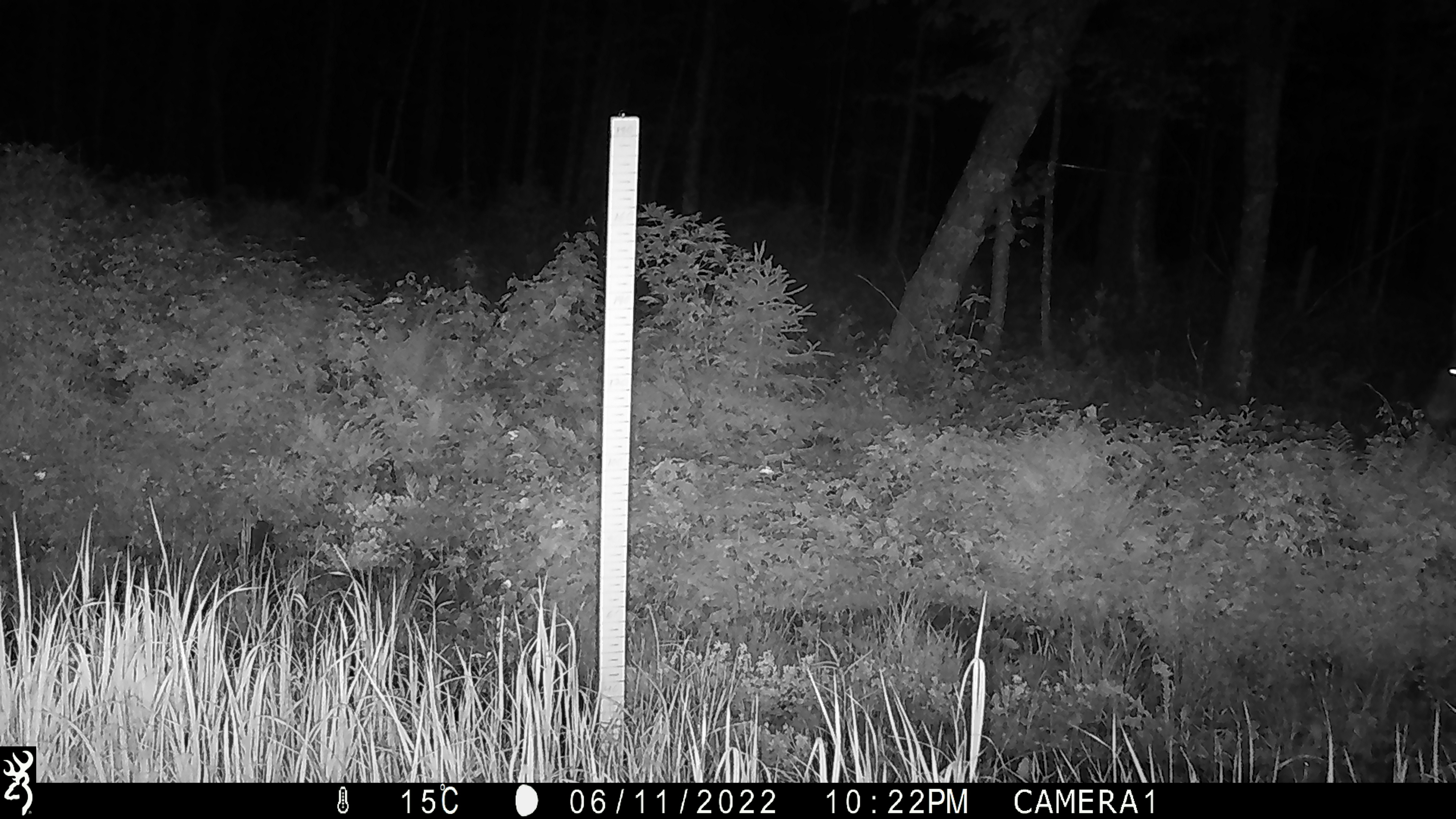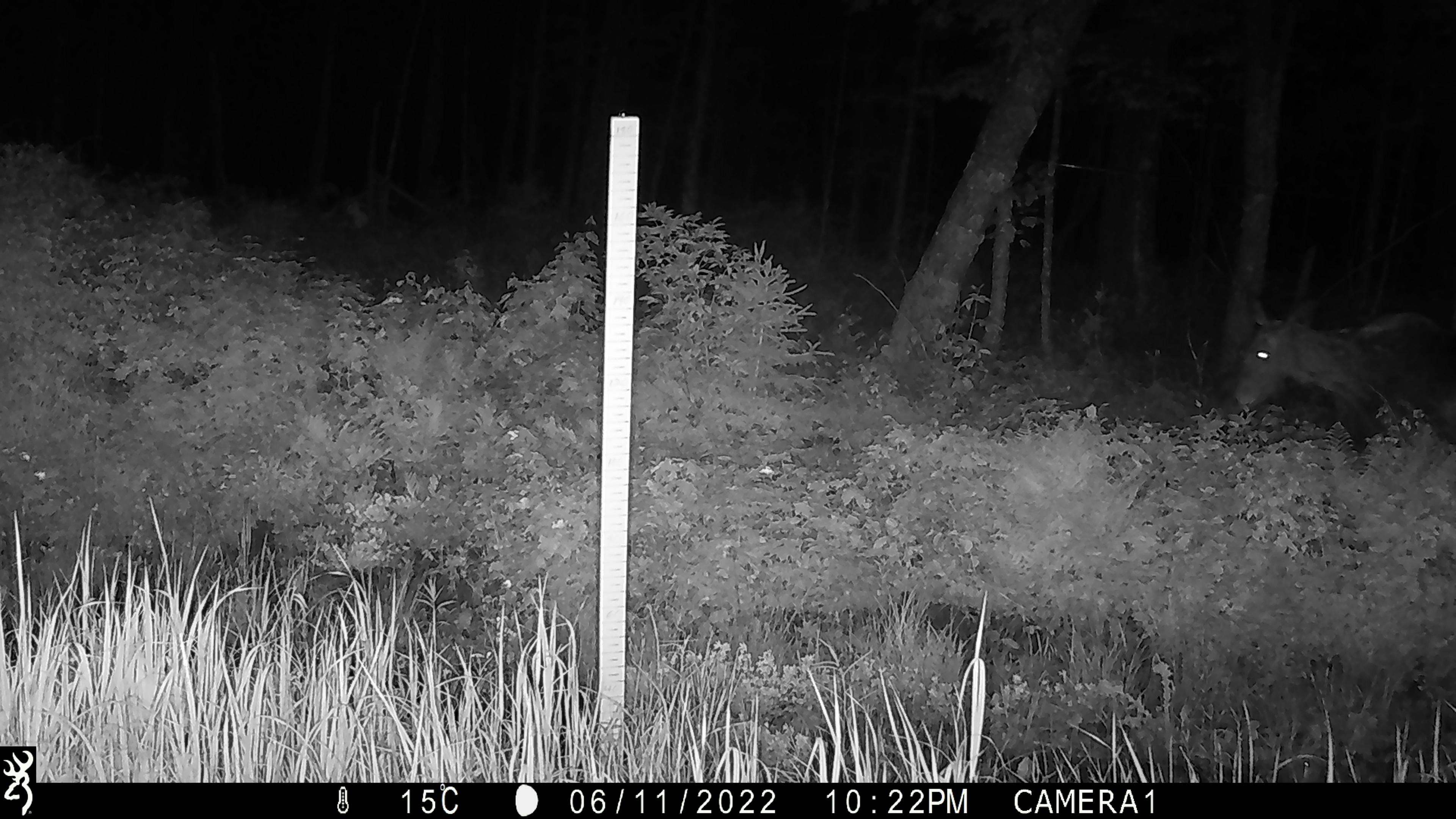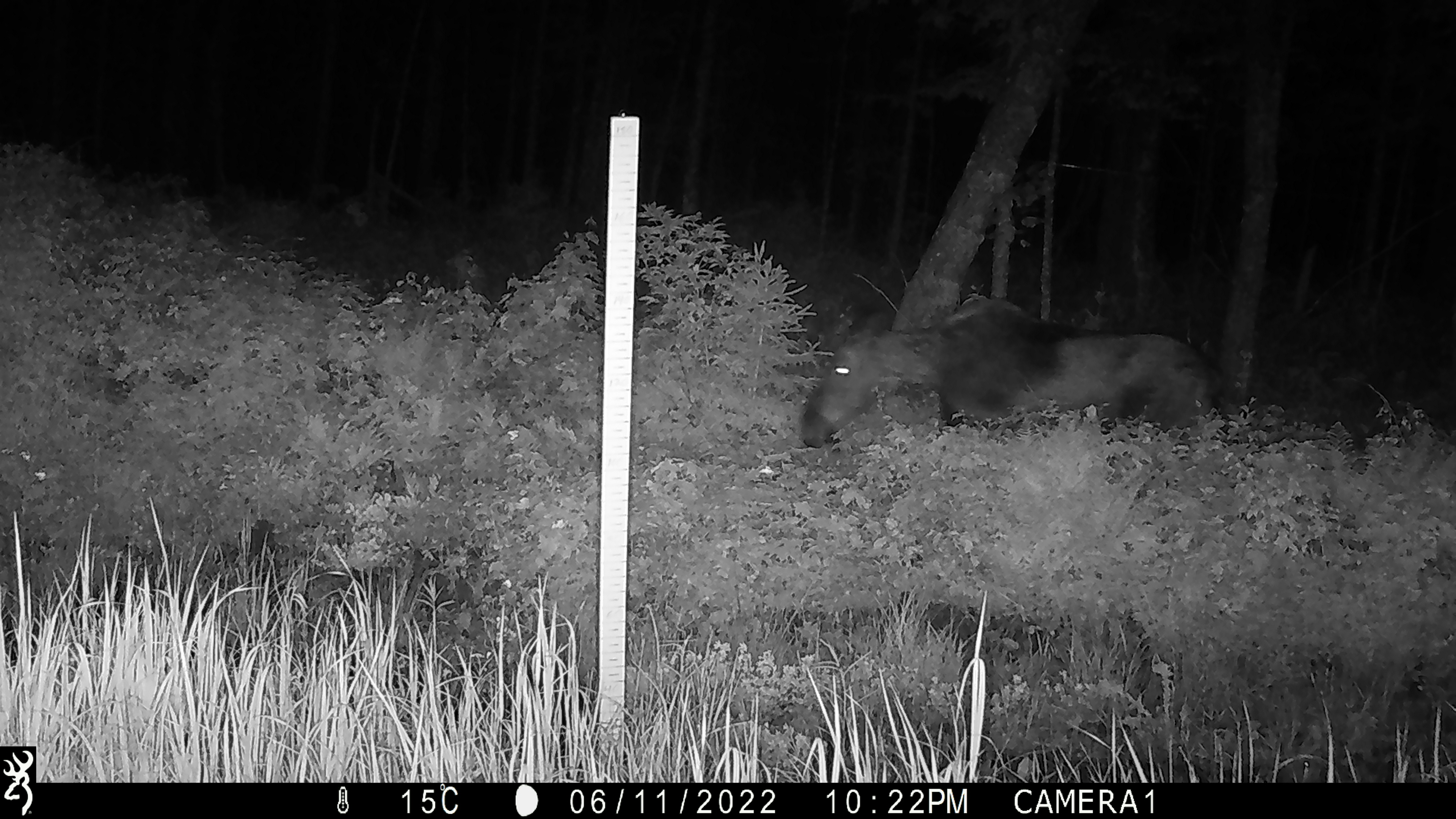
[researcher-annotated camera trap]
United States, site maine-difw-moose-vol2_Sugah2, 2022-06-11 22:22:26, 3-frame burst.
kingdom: Animalia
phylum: Chordata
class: Mammalia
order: Artiodactyla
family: Cervidae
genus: Alces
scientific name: Alces alces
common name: moose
Moose (Alces alces).